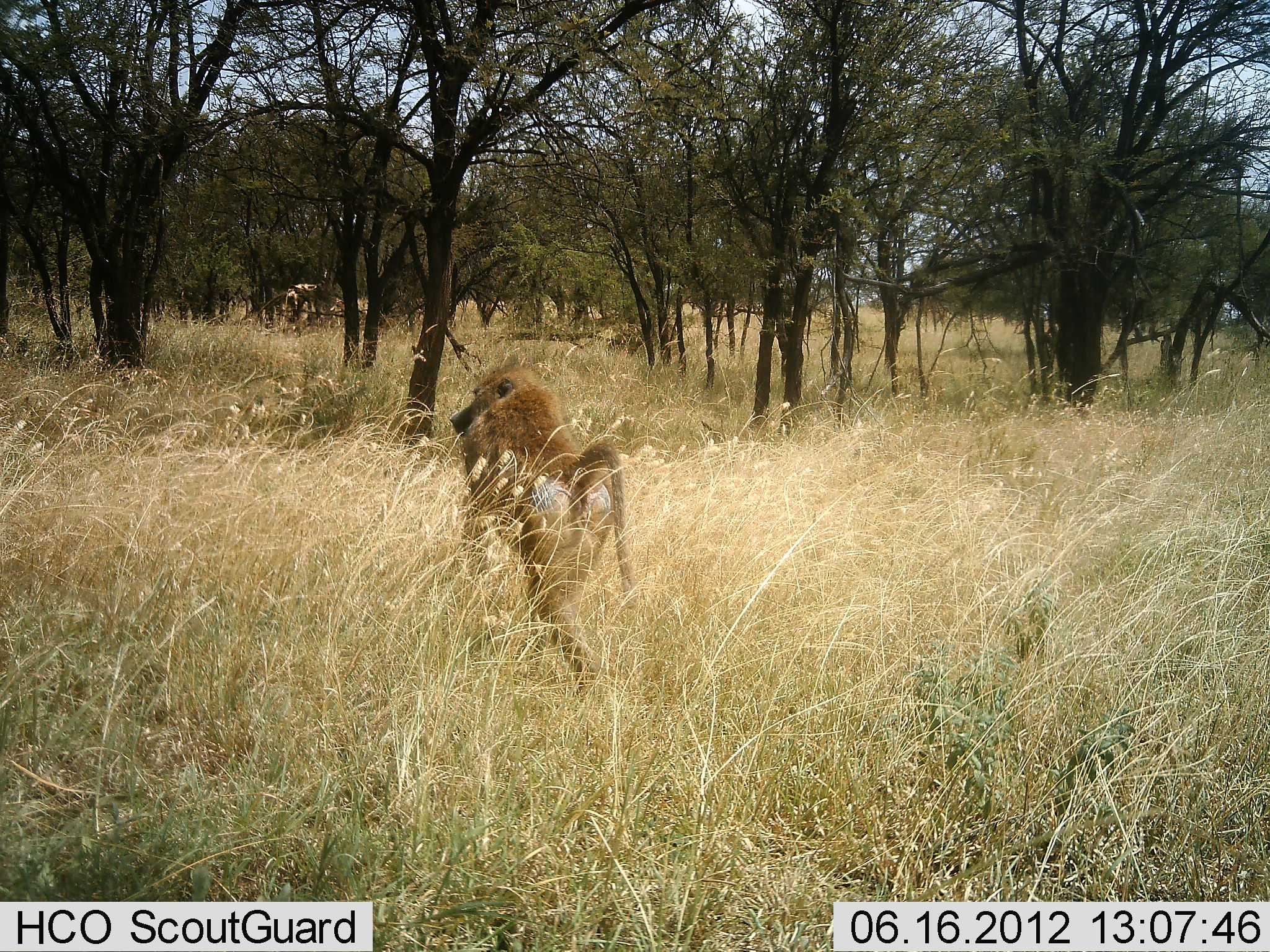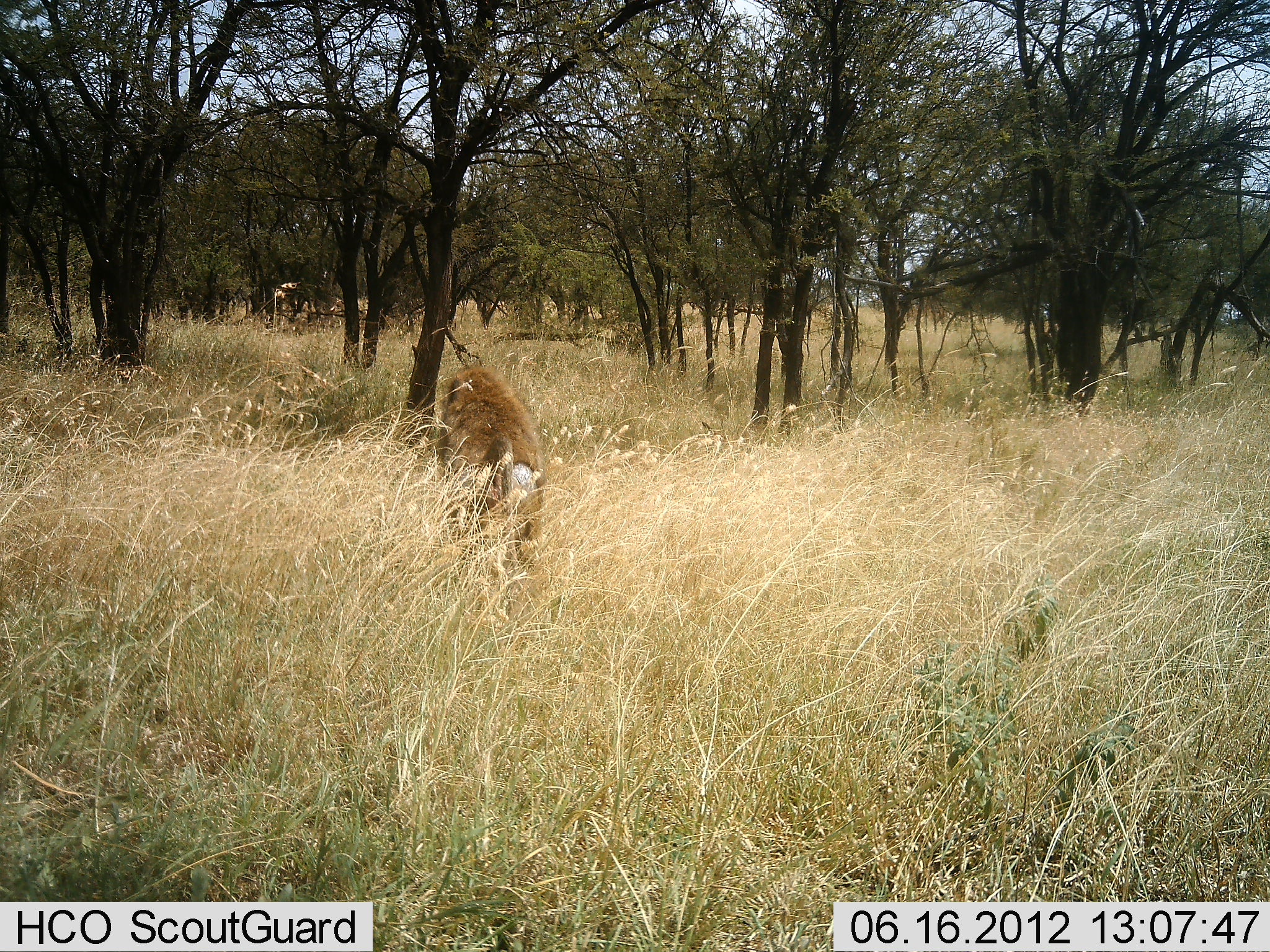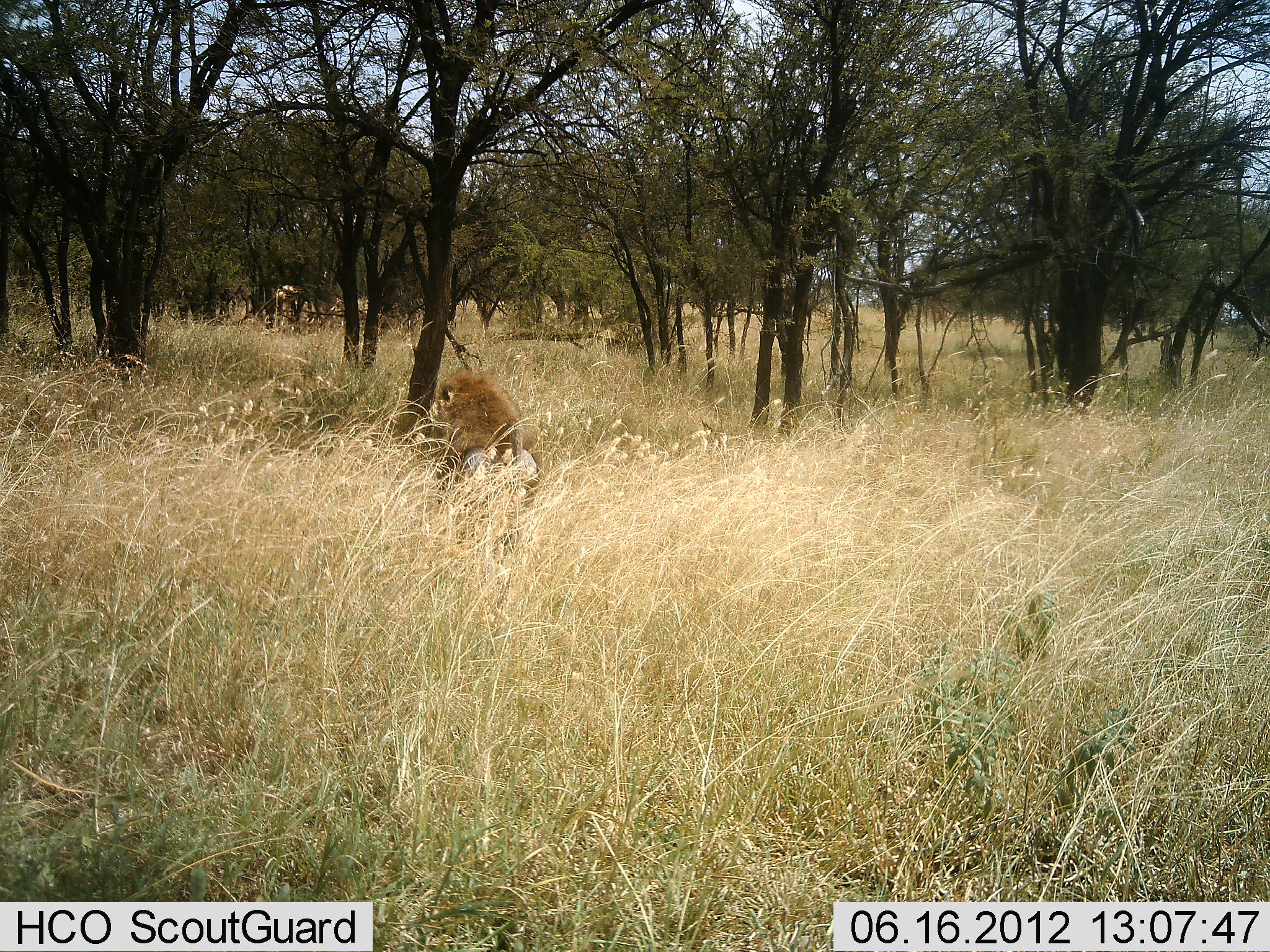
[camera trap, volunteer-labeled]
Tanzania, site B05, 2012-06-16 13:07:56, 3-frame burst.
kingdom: Animalia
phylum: Chordata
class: Mammalia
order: Primates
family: Cercopithecidae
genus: Papio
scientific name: Papio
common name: baboon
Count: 1.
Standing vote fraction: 0%.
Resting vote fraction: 0%.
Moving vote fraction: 100%.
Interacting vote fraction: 0%.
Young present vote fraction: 0%.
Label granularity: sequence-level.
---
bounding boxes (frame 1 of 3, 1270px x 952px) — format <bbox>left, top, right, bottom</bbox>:
animal: <bbox>447, 370, 634, 683</bbox>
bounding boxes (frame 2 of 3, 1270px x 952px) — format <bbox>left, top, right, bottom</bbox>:
animal: <bbox>442, 364, 548, 538</bbox>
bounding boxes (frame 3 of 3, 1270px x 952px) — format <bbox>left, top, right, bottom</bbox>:
animal: <bbox>437, 368, 543, 514</bbox>